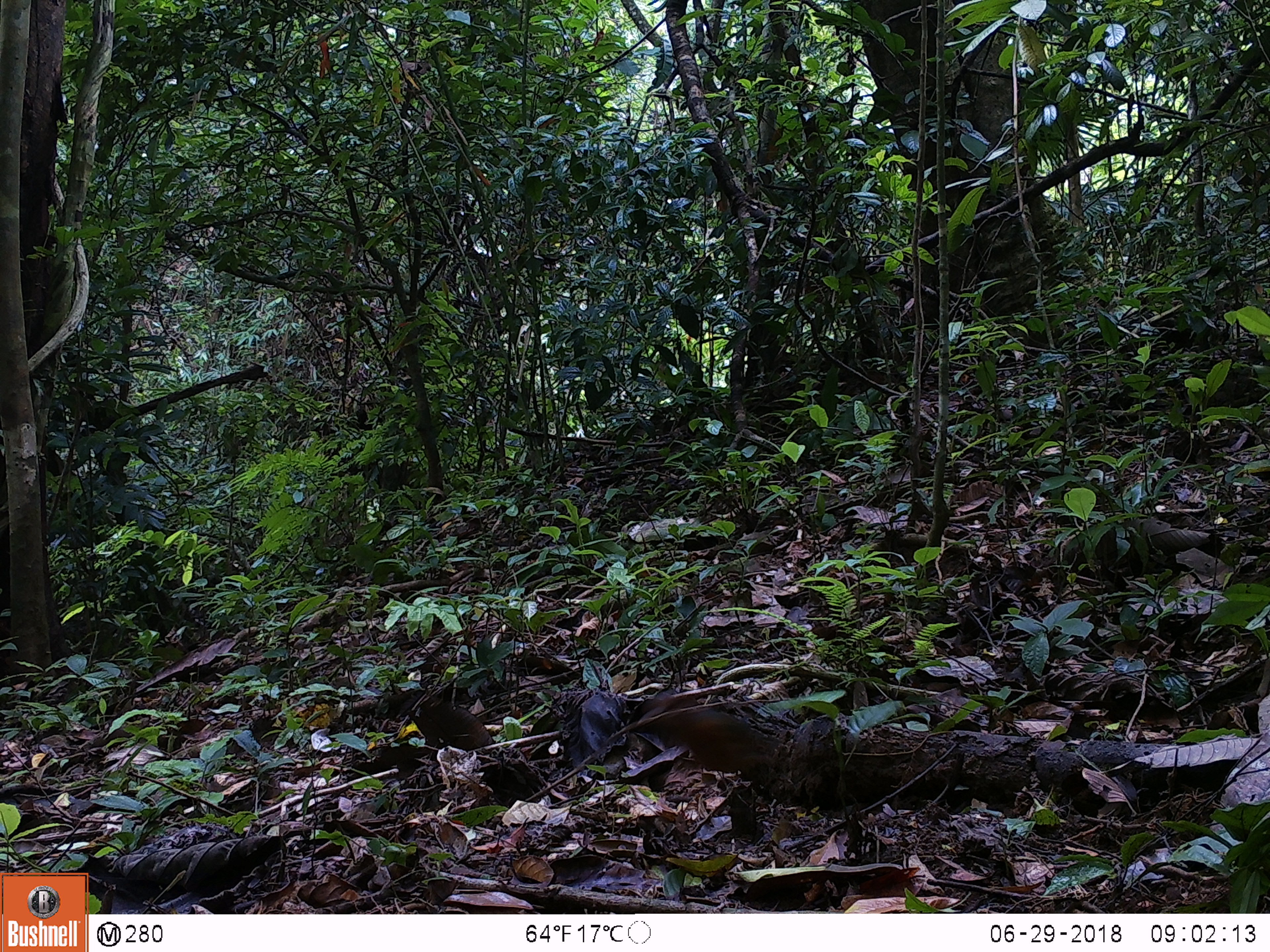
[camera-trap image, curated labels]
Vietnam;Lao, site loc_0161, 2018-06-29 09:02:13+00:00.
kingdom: Animalia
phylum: Chordata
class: Aves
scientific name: Aves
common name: bird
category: unidentified bird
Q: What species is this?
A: Unidentified bird (bird) (Aves).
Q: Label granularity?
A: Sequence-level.